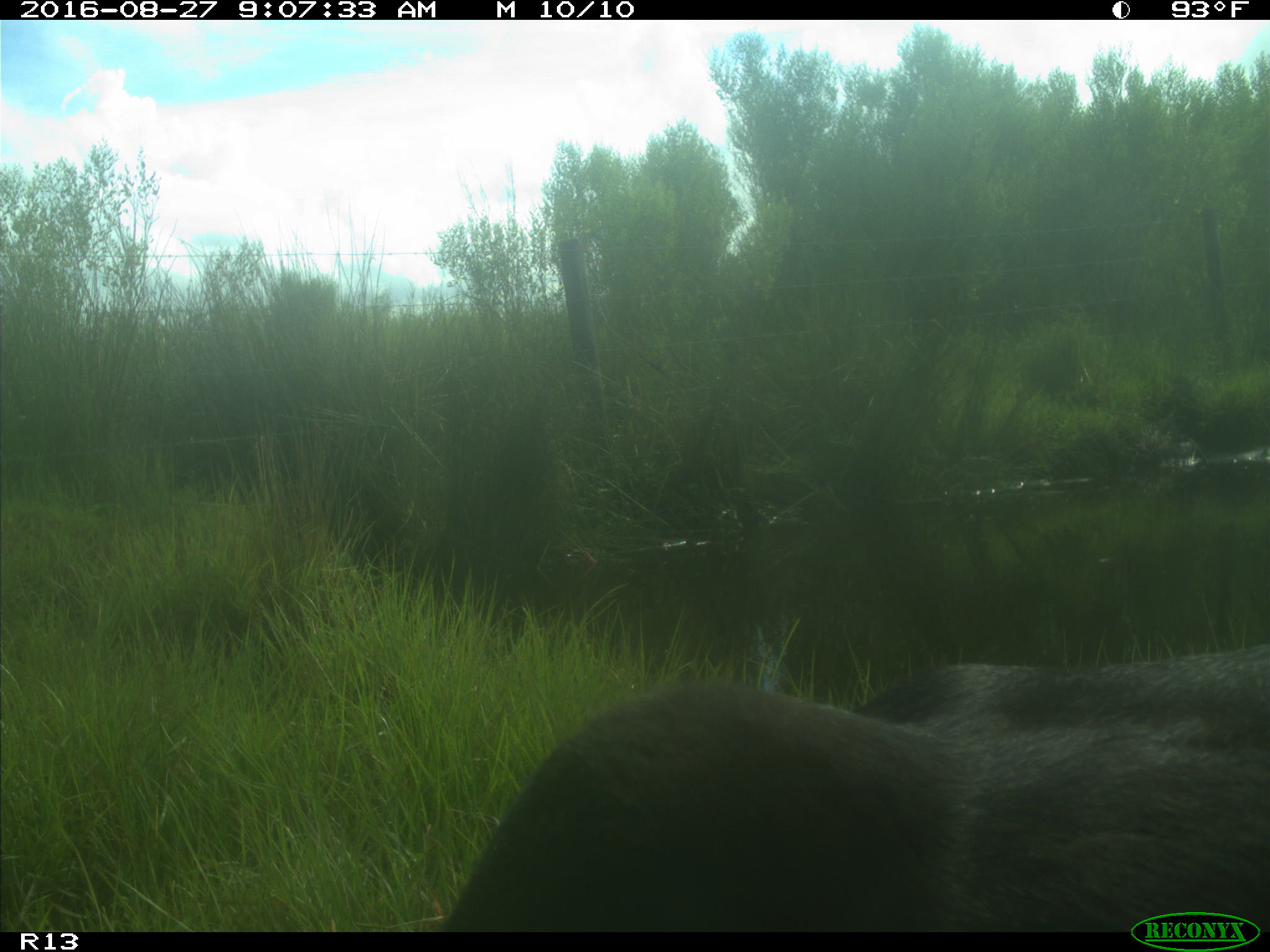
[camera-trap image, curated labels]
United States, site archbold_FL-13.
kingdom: Animalia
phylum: Chordata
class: Mammalia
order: Artiodactyla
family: Bovidae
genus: Bos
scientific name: Bos taurus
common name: domestic cow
Bos taurus (domestic cow).